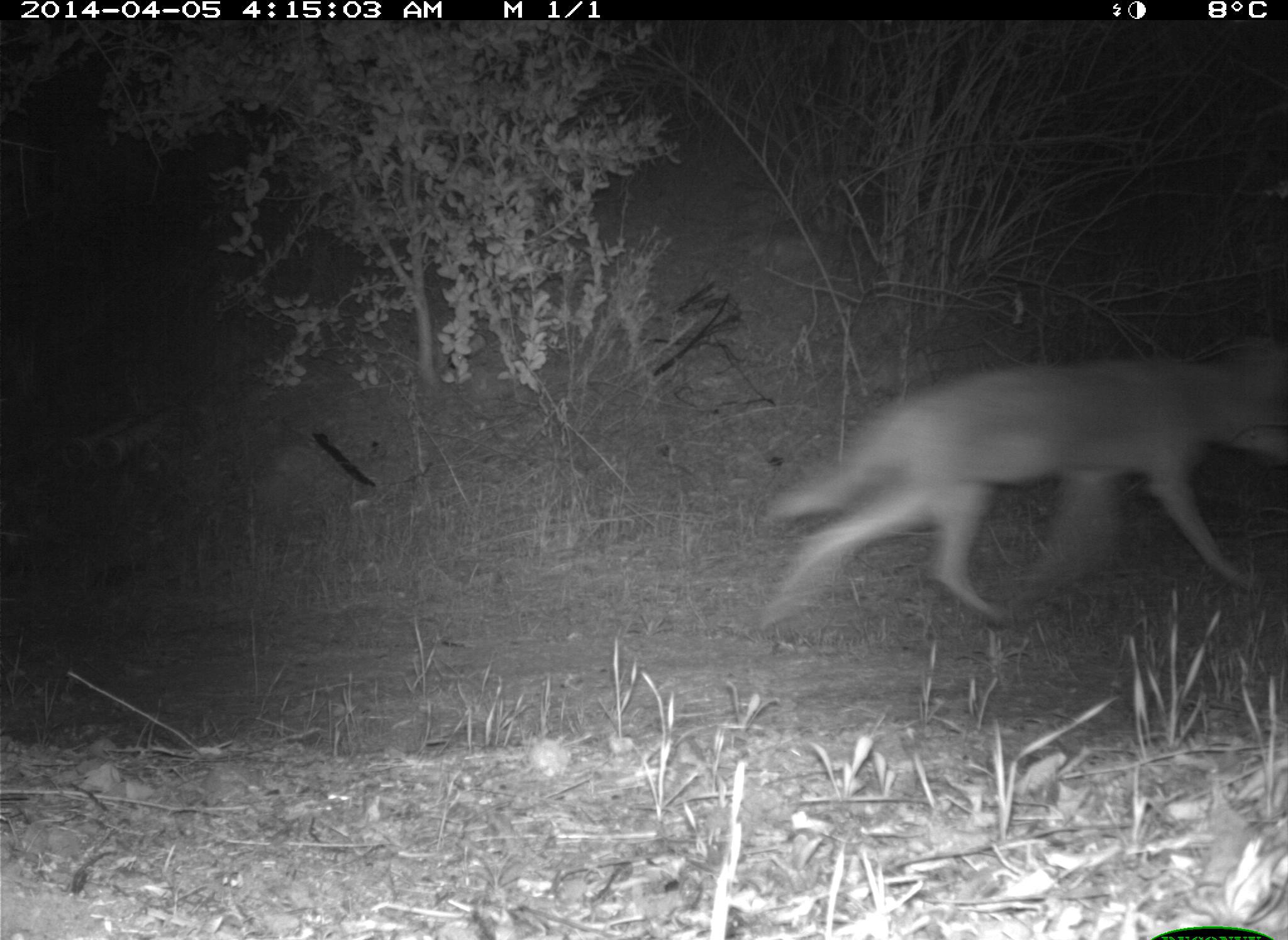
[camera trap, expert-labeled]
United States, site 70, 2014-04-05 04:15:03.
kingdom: Animalia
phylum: Chordata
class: Mammalia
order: Carnivora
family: Canidae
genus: Canis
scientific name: Canis latrans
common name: coyote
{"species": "coyote (Canis latrans)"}